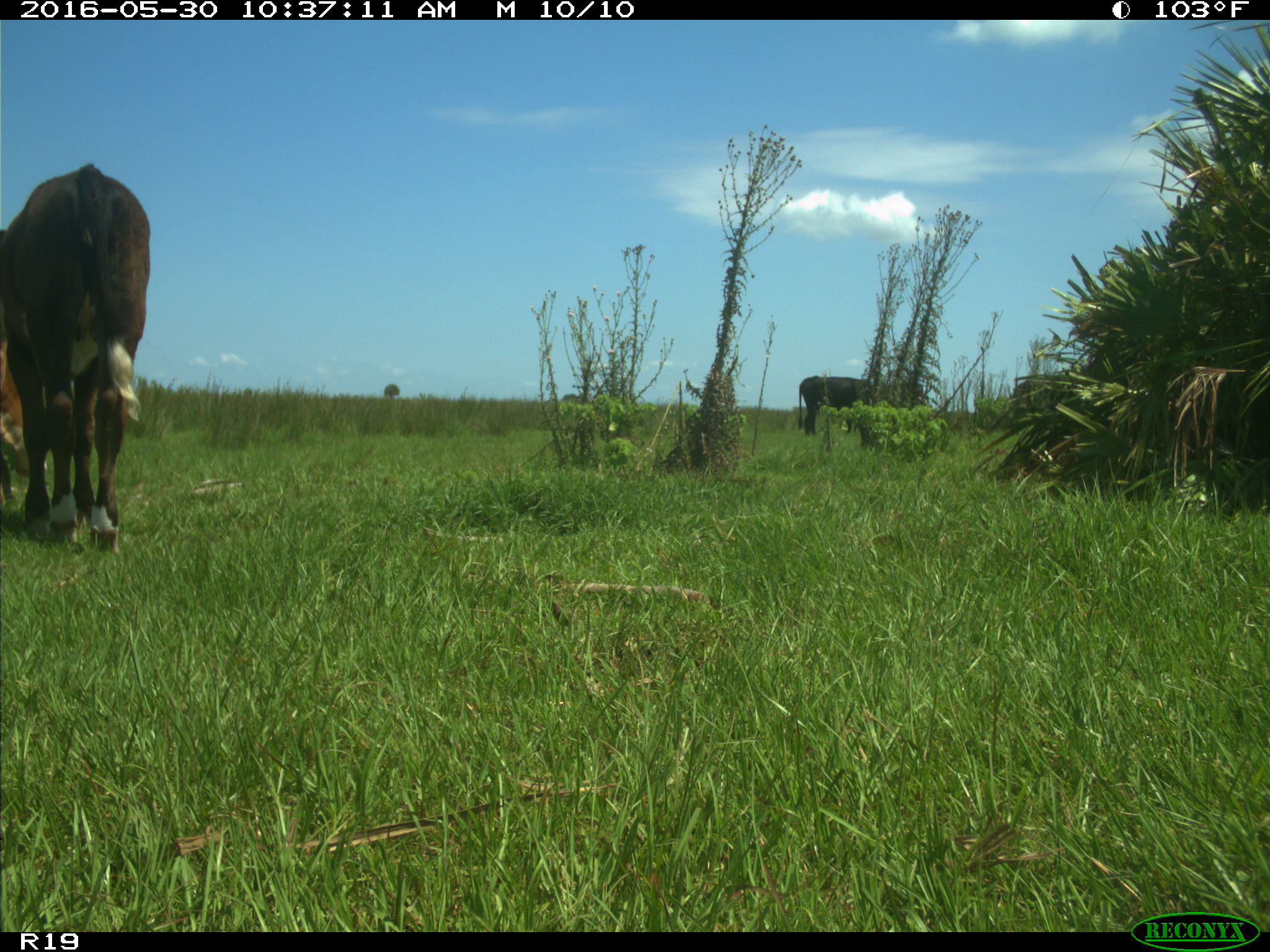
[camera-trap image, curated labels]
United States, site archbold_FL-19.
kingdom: Animalia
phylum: Chordata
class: Mammalia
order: Artiodactyla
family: Bovidae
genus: Bos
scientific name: Bos taurus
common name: domestic cow